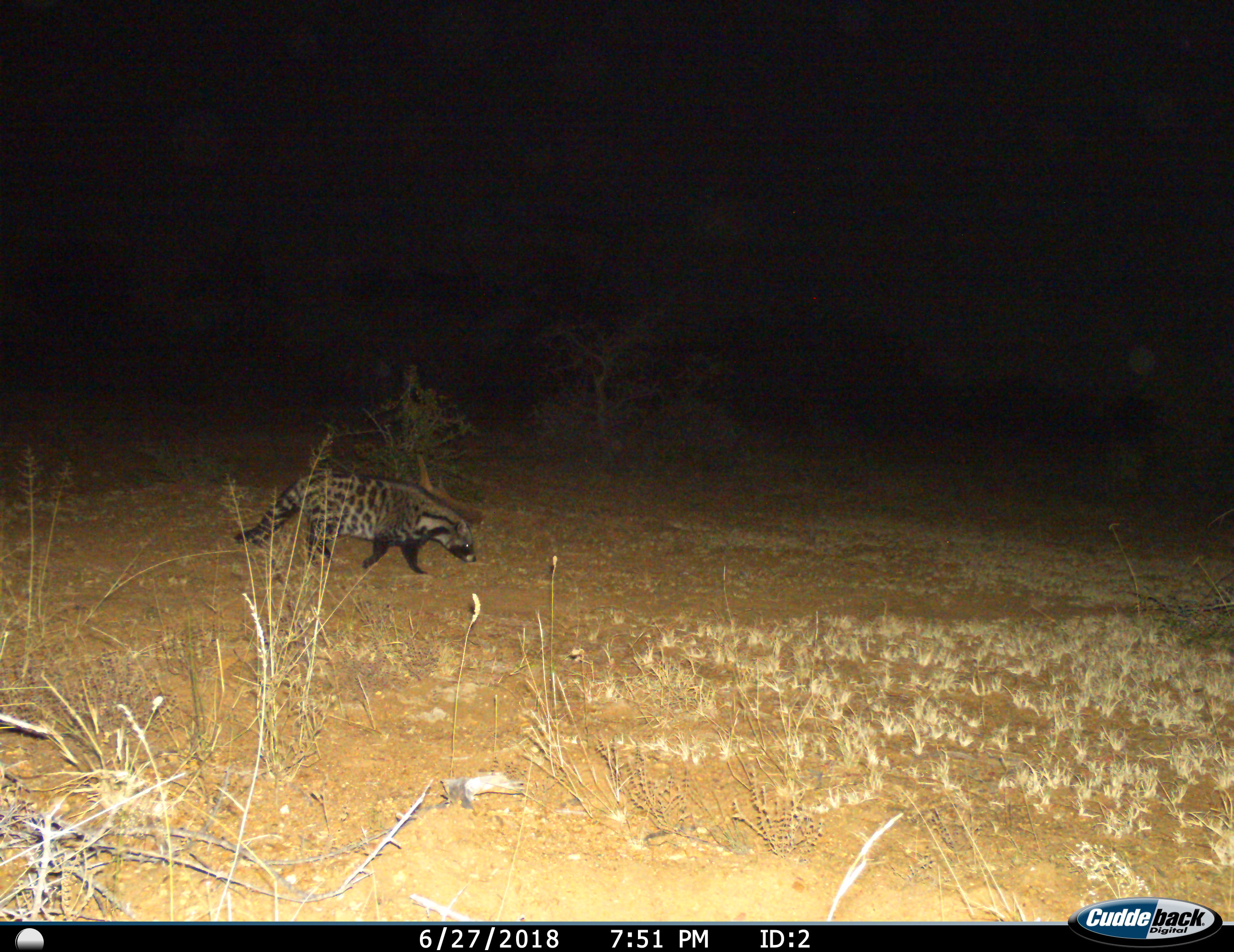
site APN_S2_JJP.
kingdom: Animalia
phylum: Chordata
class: Mammalia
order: Carnivora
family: Viverridae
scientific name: Viverridae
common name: civet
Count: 1.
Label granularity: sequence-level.